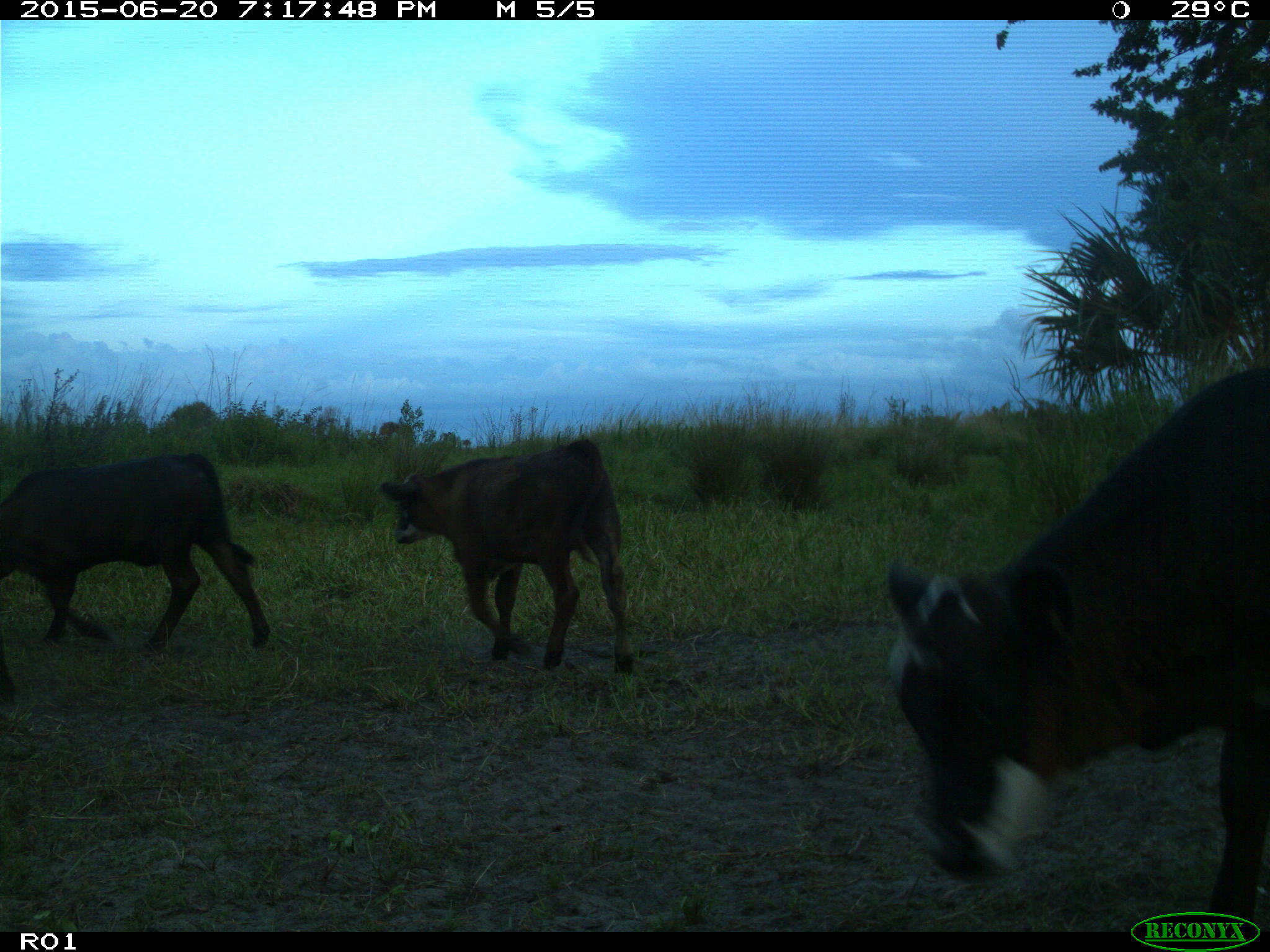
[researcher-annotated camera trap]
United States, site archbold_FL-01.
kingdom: Animalia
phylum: Chordata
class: Mammalia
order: Artiodactyla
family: Bovidae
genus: Bos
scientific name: Bos taurus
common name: domestic cow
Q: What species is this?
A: Bos taurus (domestic cow).